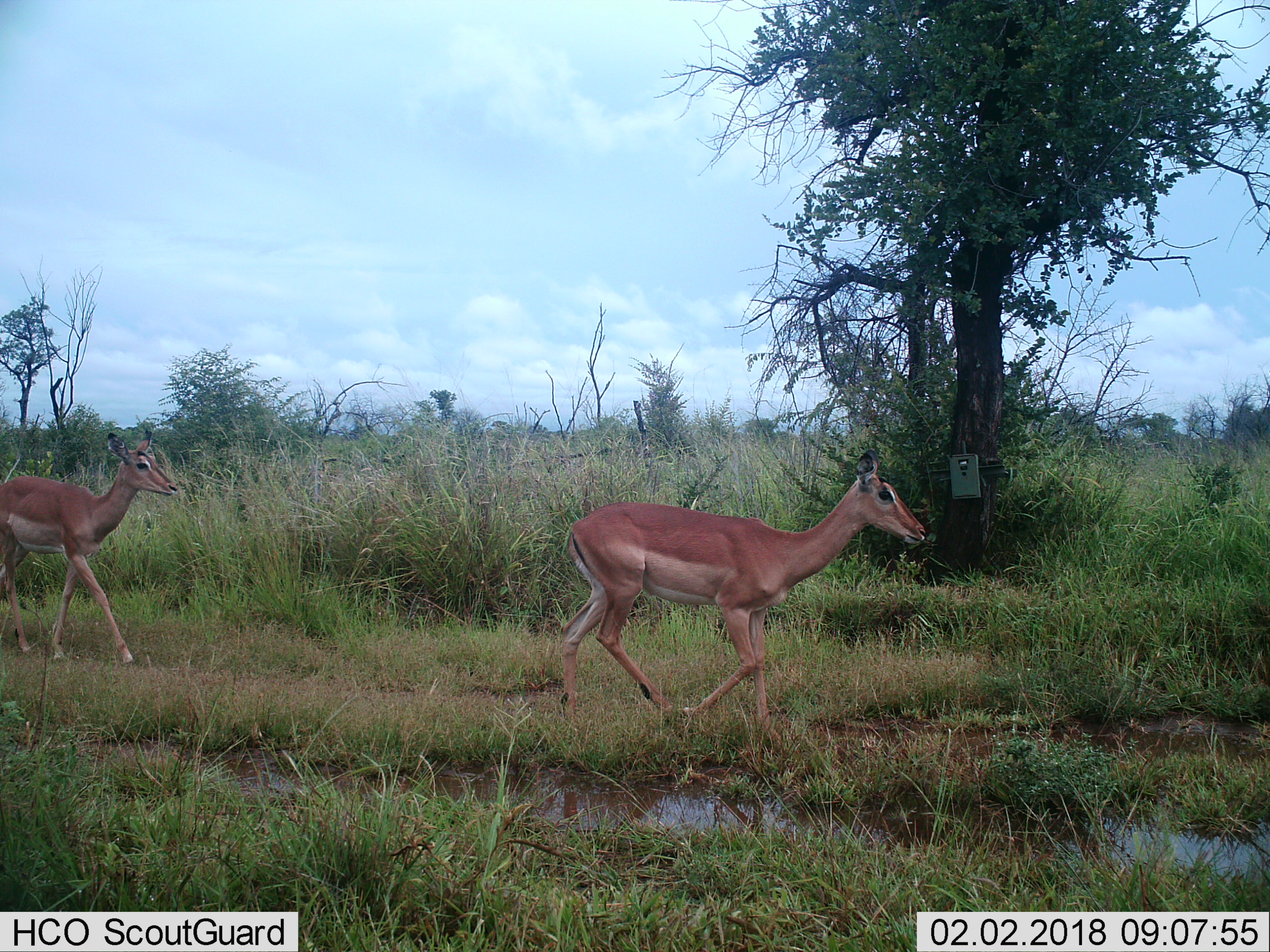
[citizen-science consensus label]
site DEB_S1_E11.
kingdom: Animalia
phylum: Chordata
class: Mammalia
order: Artiodactyla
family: Bovidae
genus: Aepyceros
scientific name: Aepyceros melampus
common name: impala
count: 2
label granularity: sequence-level